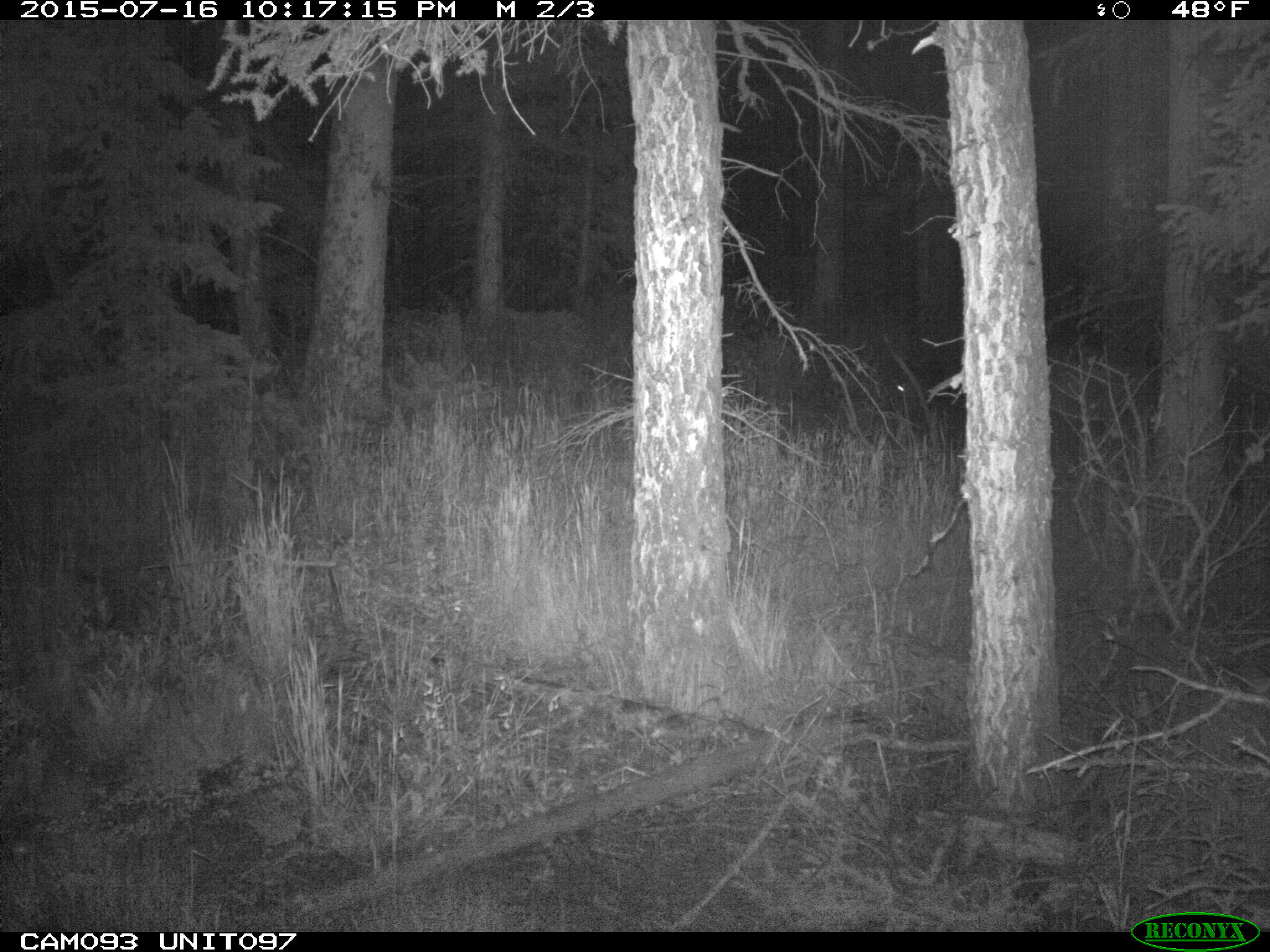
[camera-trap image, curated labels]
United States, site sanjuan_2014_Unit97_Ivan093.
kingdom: Animalia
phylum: Chordata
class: Mammalia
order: Artiodactyla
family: Cervidae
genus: Cervus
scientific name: Cervus elaphus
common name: red deer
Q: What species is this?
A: Cervus elaphus (red deer).